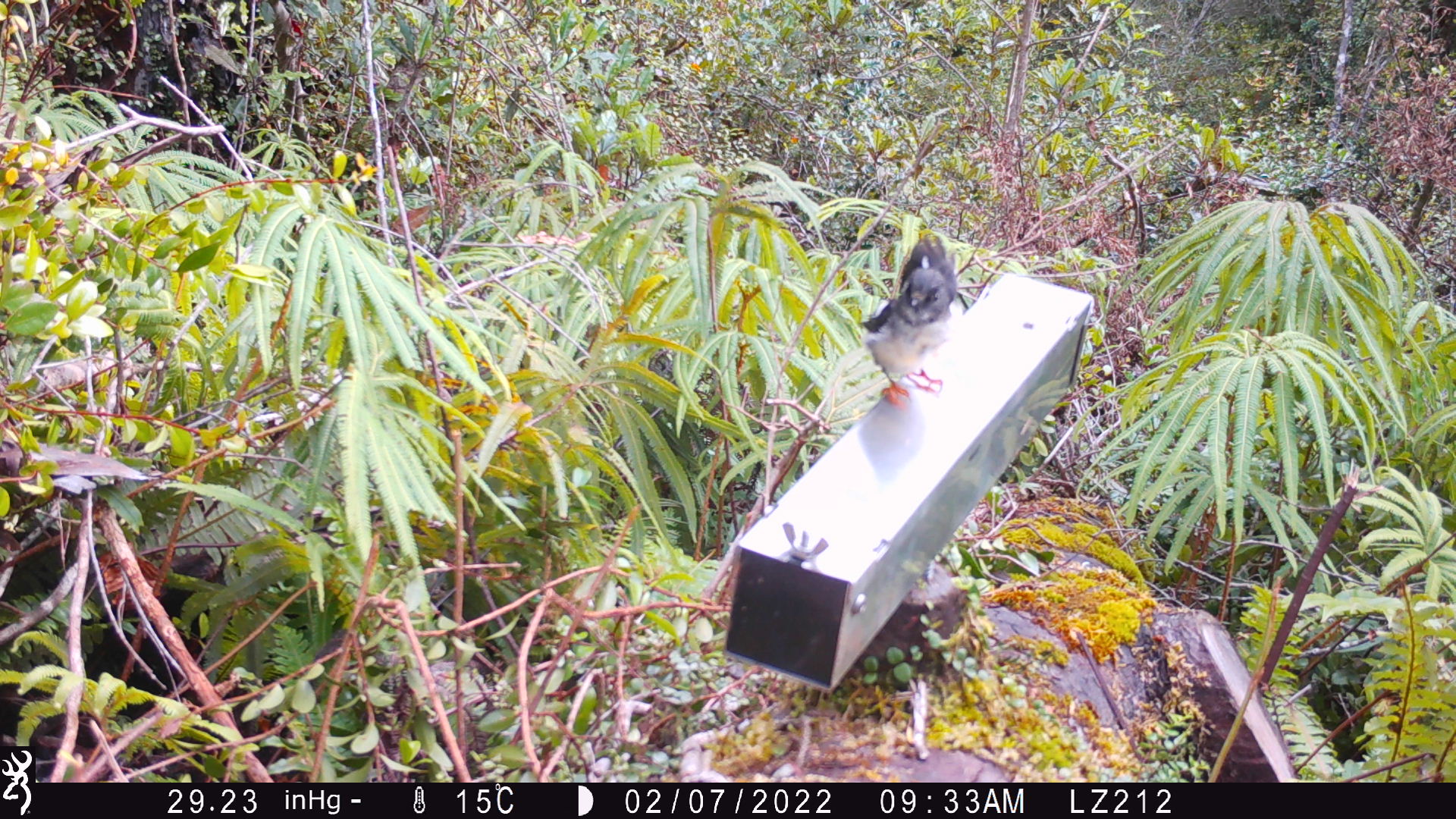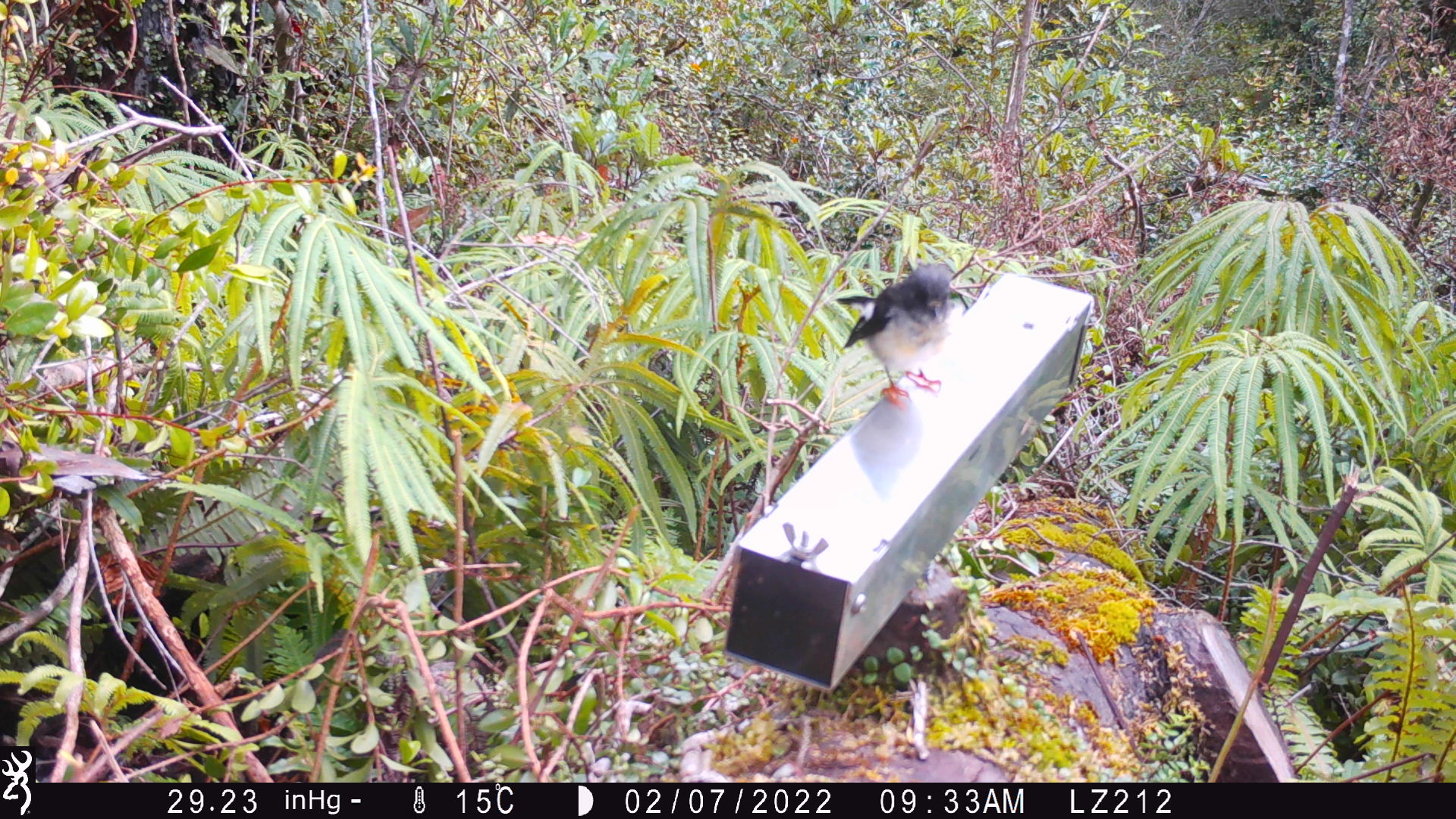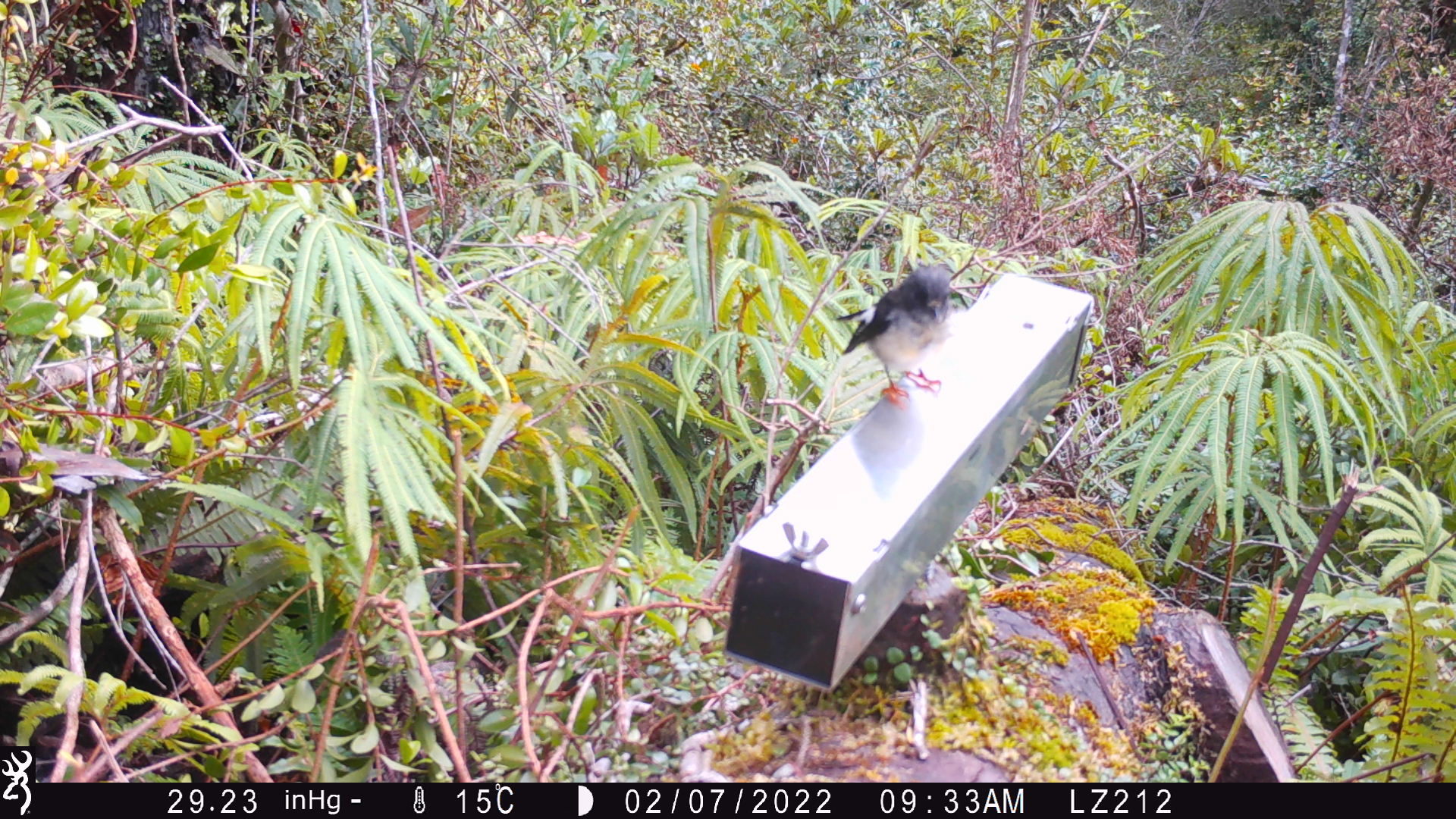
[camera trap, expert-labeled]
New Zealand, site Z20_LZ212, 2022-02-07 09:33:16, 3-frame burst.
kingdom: Animalia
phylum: Chordata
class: Aves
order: Passeriformes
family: Petroicidae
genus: Petroica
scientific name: Petroica macrocephala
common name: tomtit